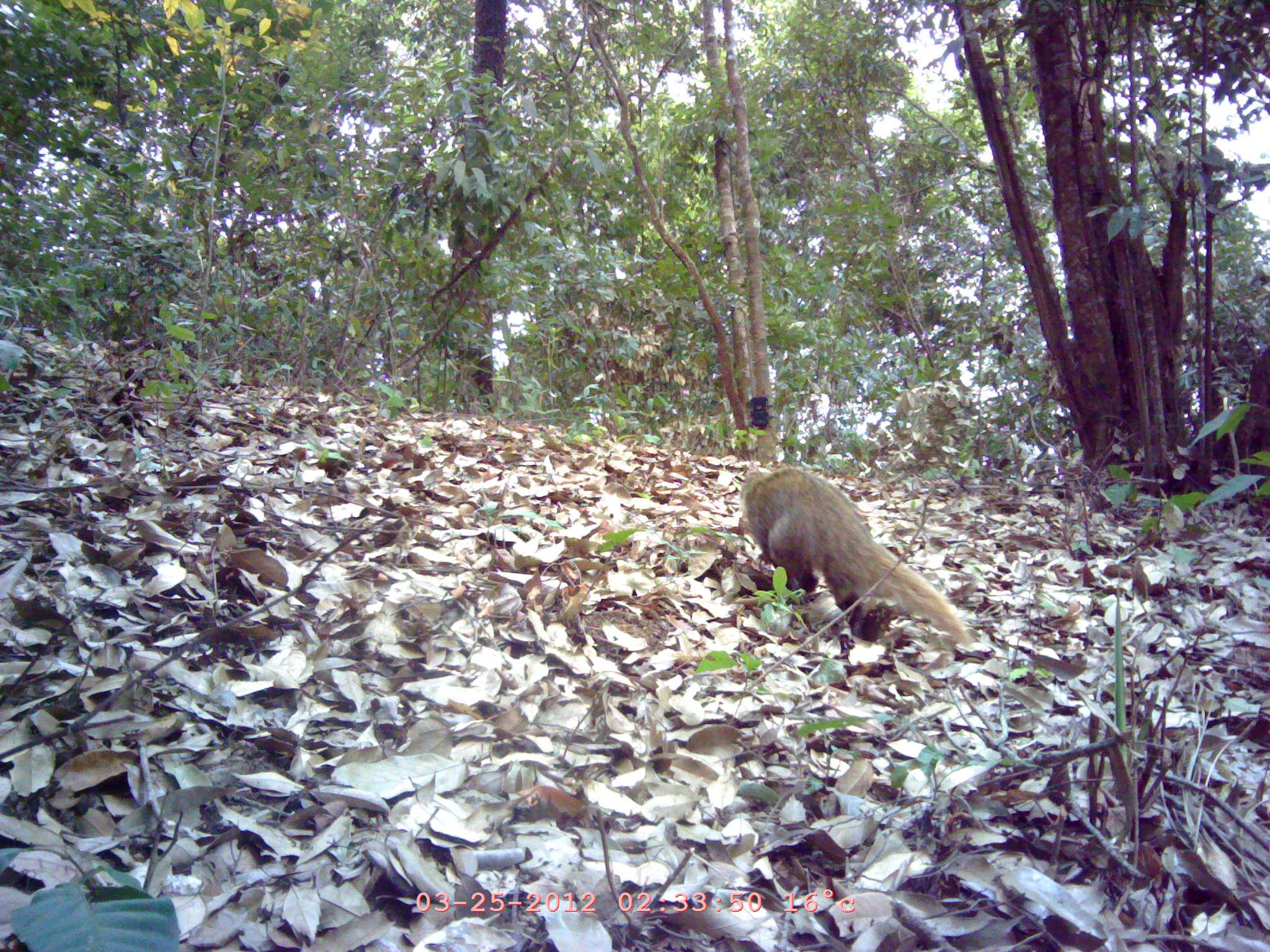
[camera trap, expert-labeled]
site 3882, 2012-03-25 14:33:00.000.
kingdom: Animalia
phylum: Chordata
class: Mammalia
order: Carnivora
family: Herpestidae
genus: Urva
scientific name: Urva urva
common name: crab-eating mongoose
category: herpestes urva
Herpestes urva (crab-eating mongoose) (Urva urva), count 1.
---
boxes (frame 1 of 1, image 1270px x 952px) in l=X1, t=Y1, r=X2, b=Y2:
herpestes urva: l=740, t=466, r=970, b=647